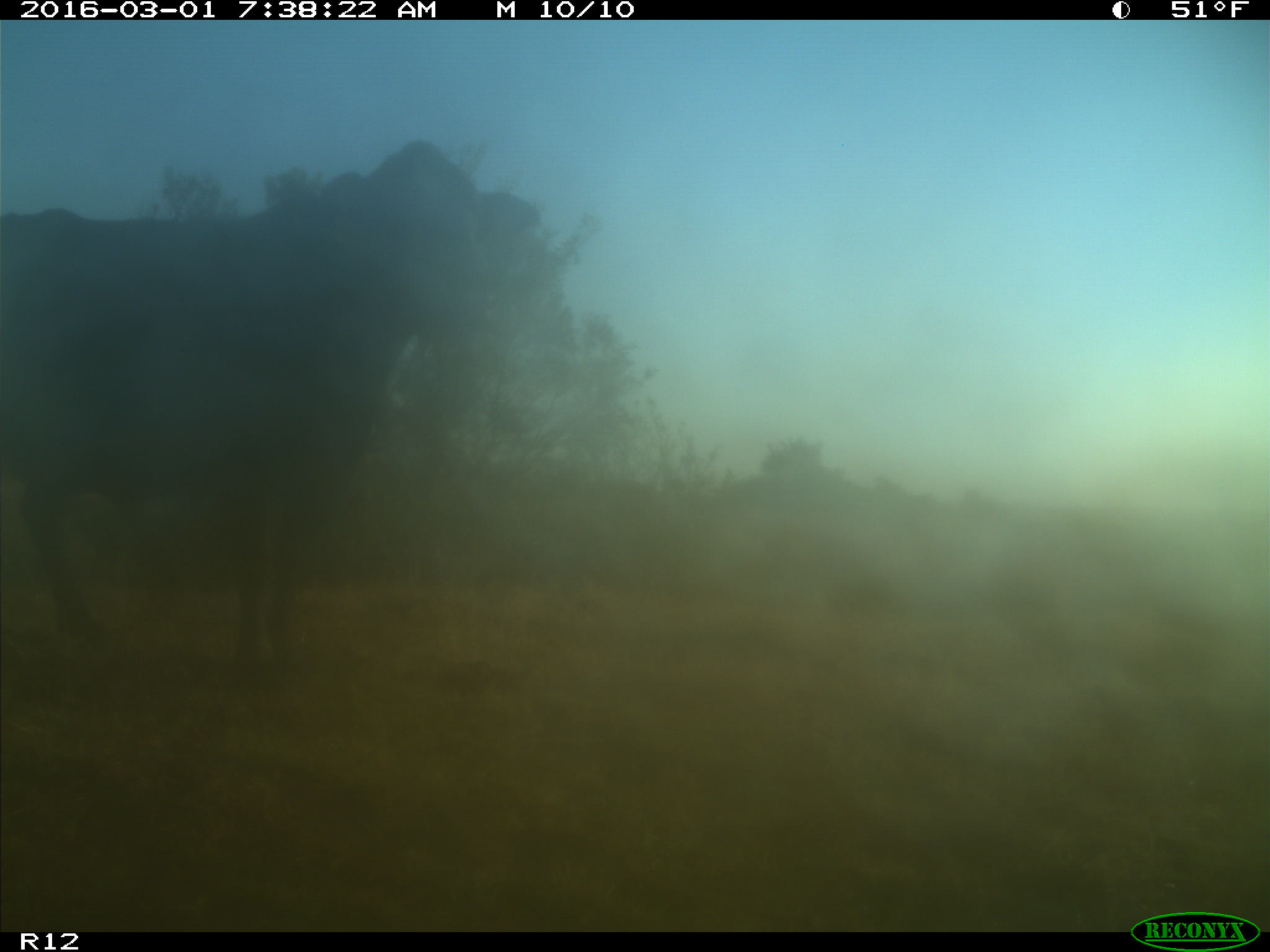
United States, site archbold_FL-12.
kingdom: Animalia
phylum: Chordata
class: Mammalia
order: Artiodactyla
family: Bovidae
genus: Bos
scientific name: Bos taurus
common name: domestic cow